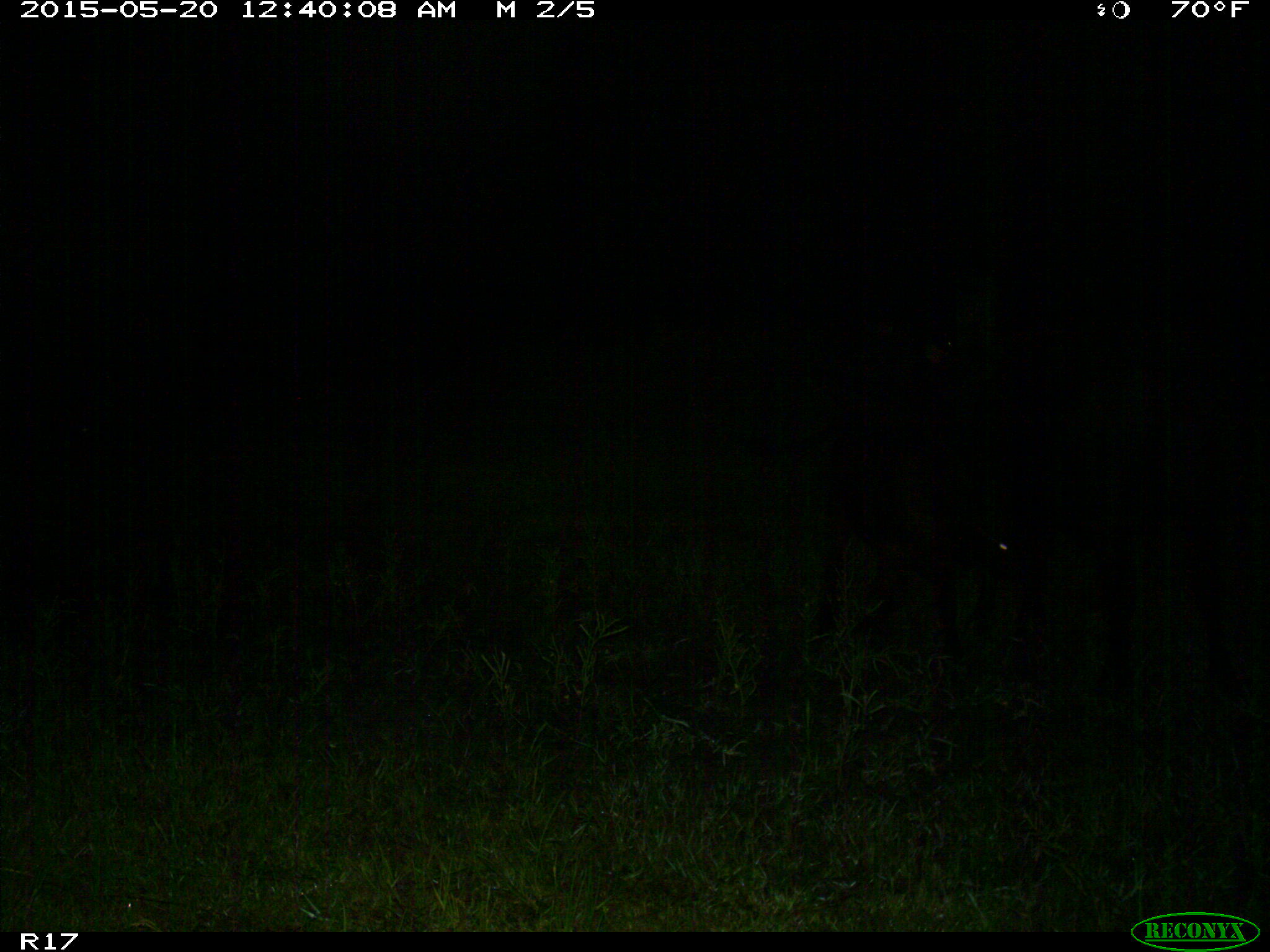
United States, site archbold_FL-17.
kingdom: Animalia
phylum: Chordata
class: Mammalia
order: Artiodactyla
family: Bovidae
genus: Bos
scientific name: Bos taurus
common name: domestic cow